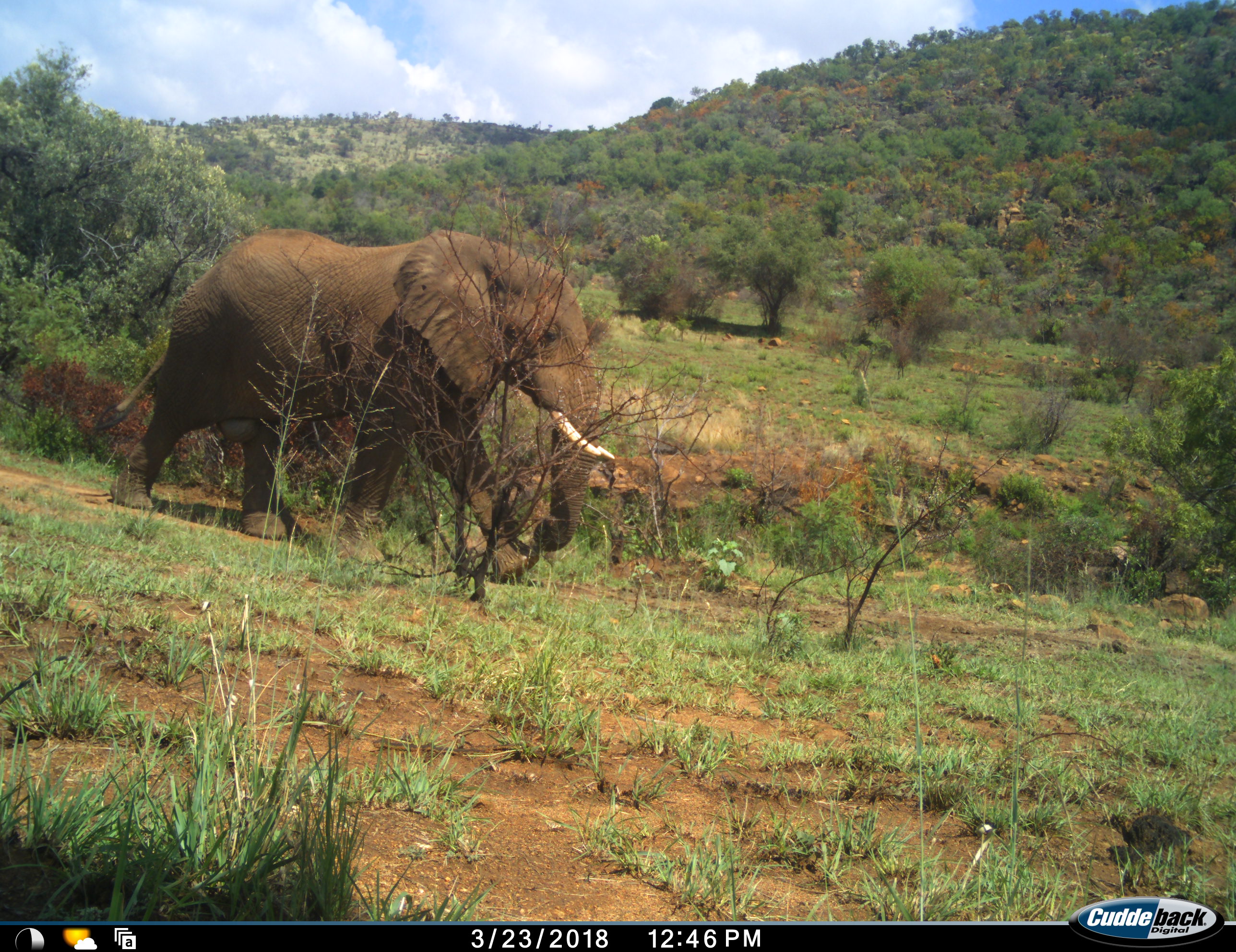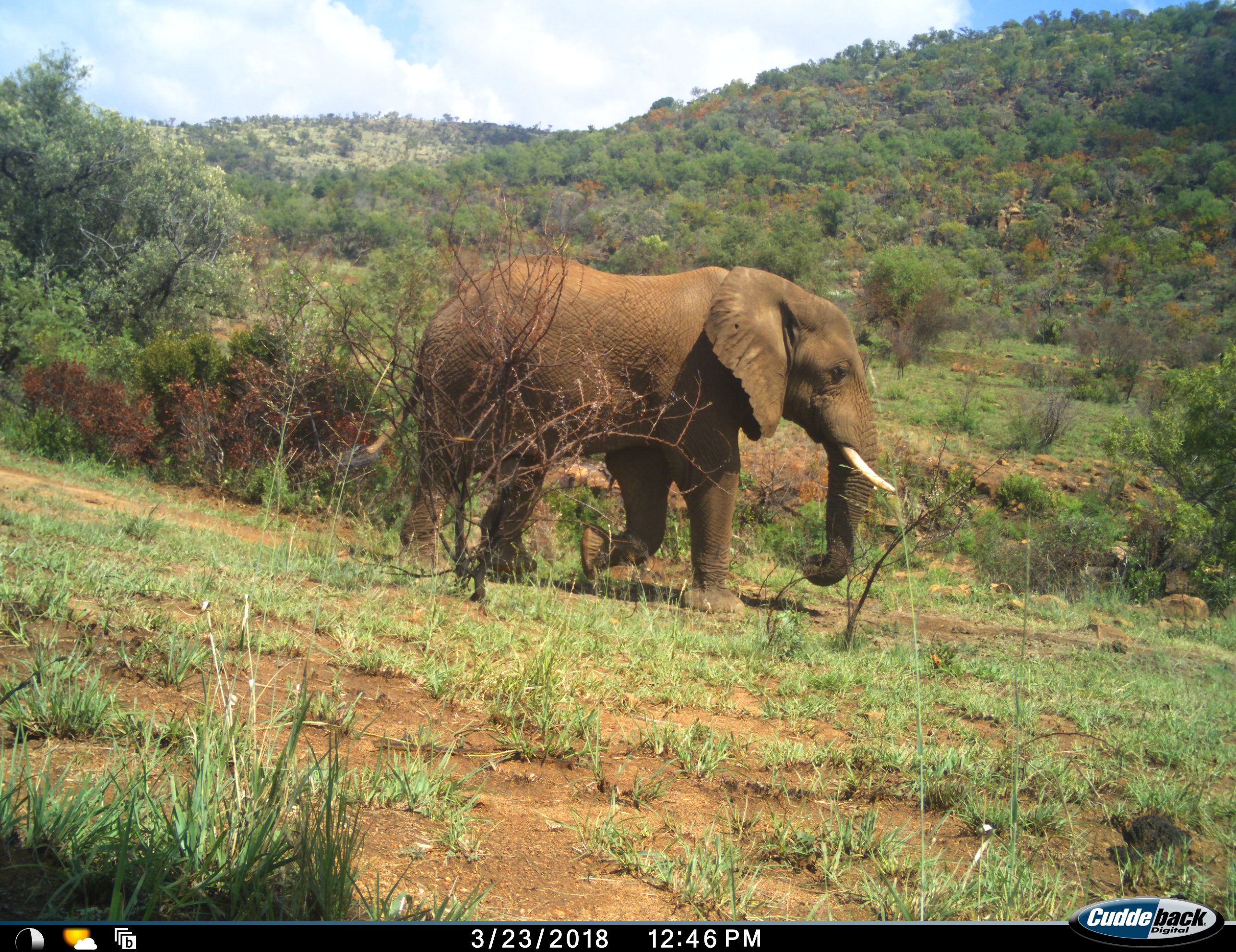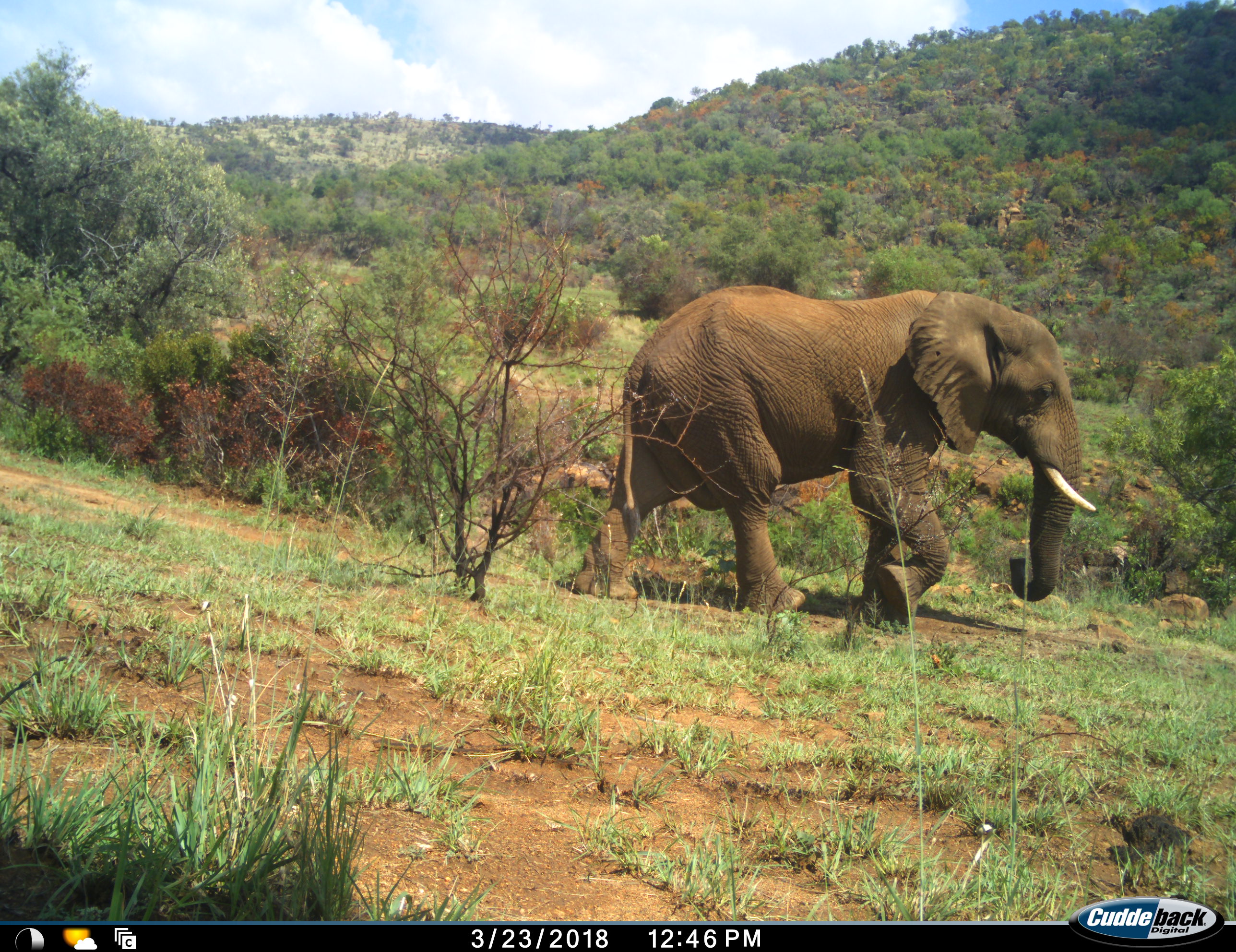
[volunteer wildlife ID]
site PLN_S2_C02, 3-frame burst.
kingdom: Animalia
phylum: Chordata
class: Mammalia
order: Proboscidea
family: Elephantidae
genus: Loxodonta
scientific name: Loxodonta africana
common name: african bush elephant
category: elephant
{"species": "elephant (african bush elephant) (Loxodonta africana)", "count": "1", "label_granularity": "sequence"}